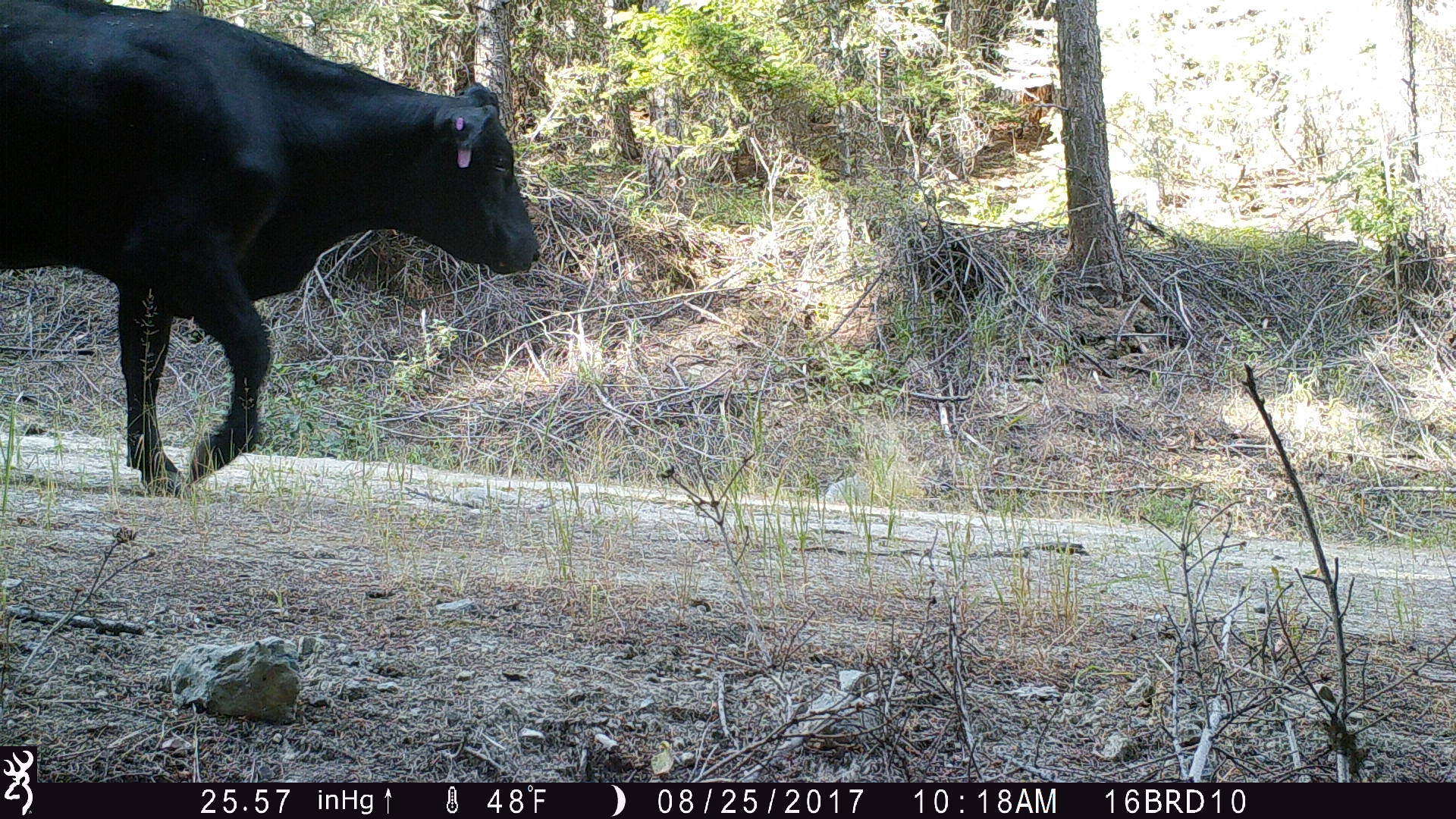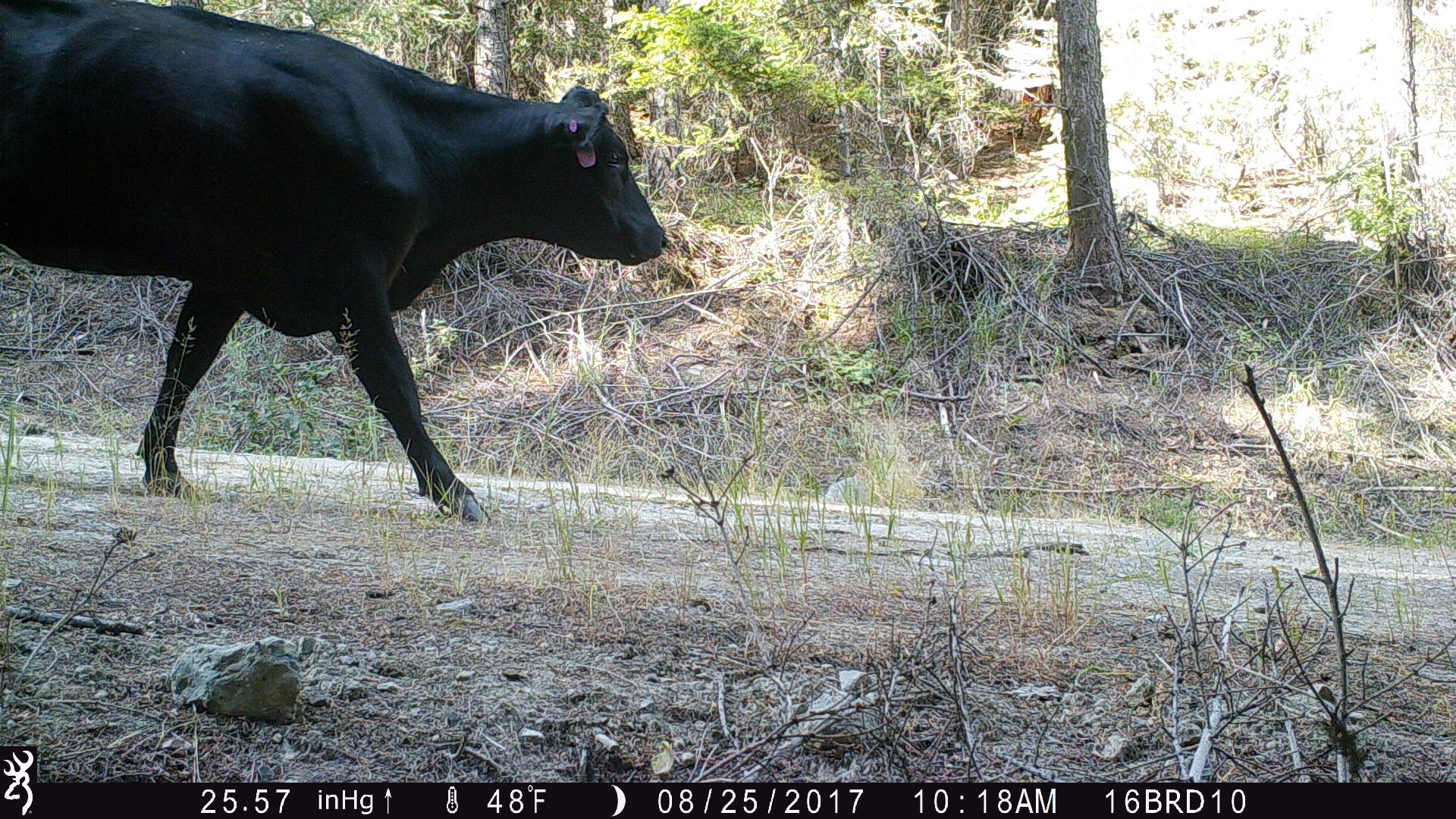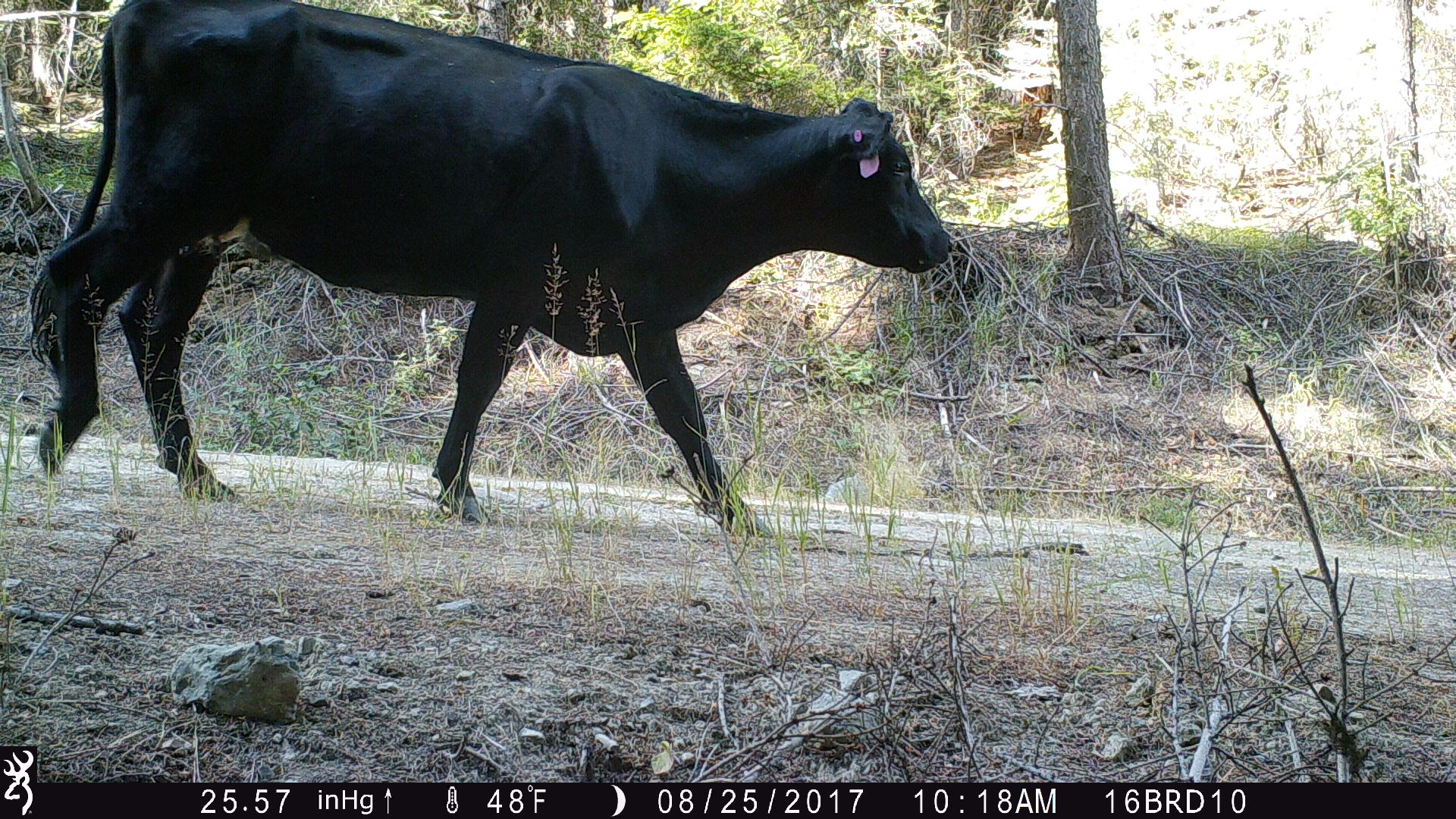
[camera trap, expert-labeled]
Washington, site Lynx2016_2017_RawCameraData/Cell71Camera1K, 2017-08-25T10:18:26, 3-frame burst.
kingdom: Animalia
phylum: Chordata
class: Mammalia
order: Artiodactyla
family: Bovidae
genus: Bos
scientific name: Bos taurus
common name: domestic cattle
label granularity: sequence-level